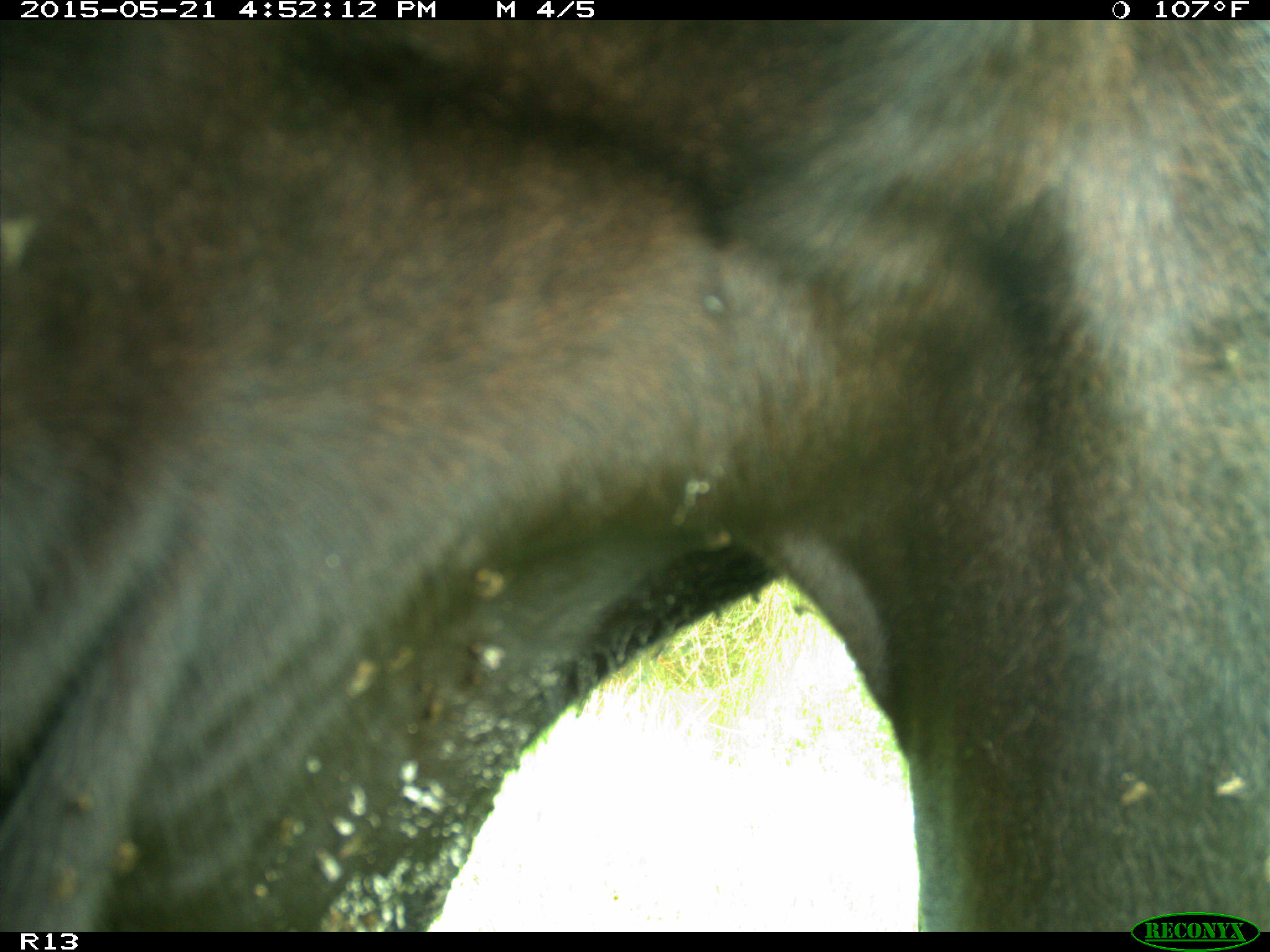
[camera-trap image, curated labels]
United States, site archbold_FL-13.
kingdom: Animalia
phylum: Chordata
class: Mammalia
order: Artiodactyla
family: Bovidae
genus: Bos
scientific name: Bos taurus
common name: domestic cow